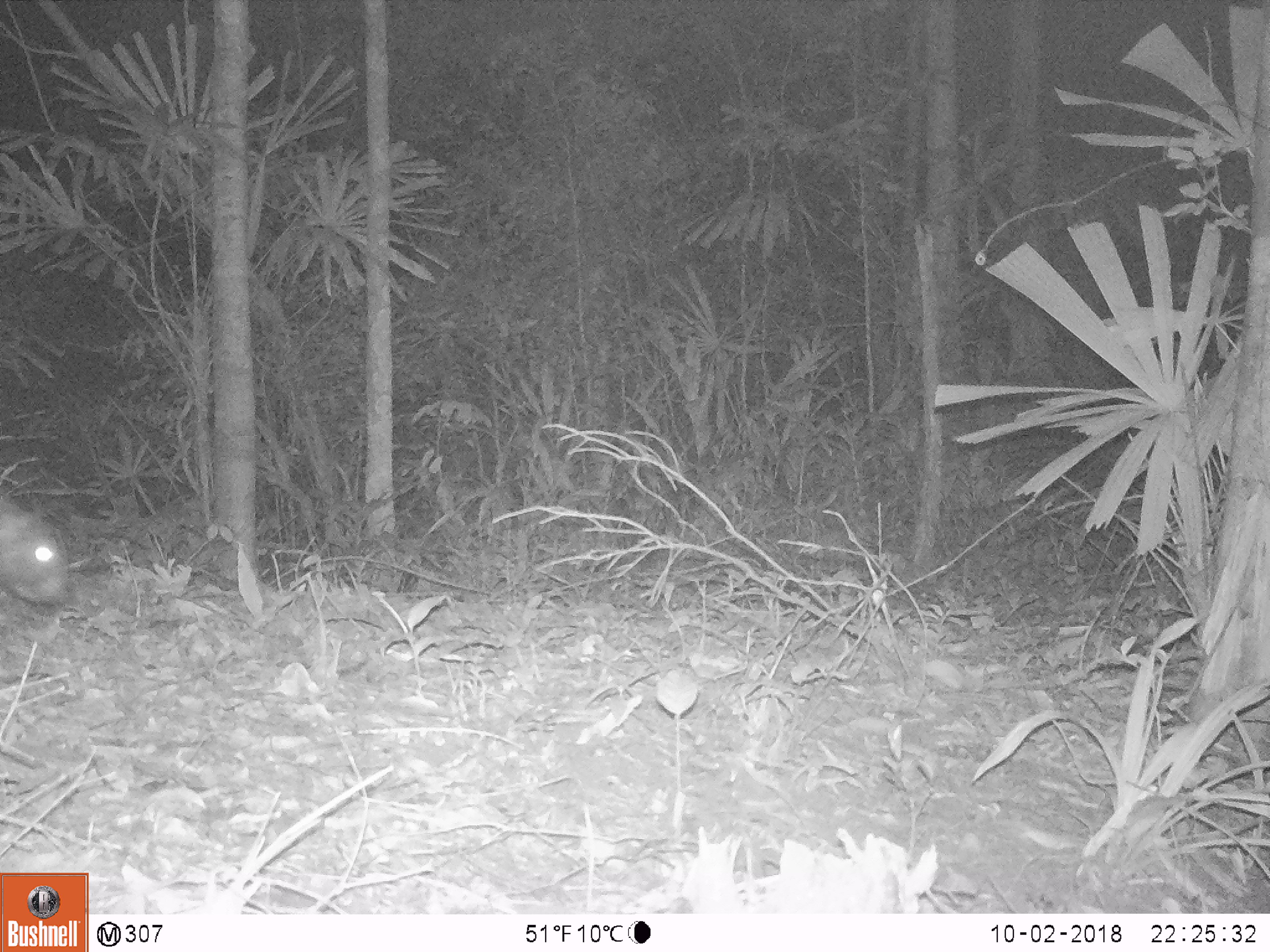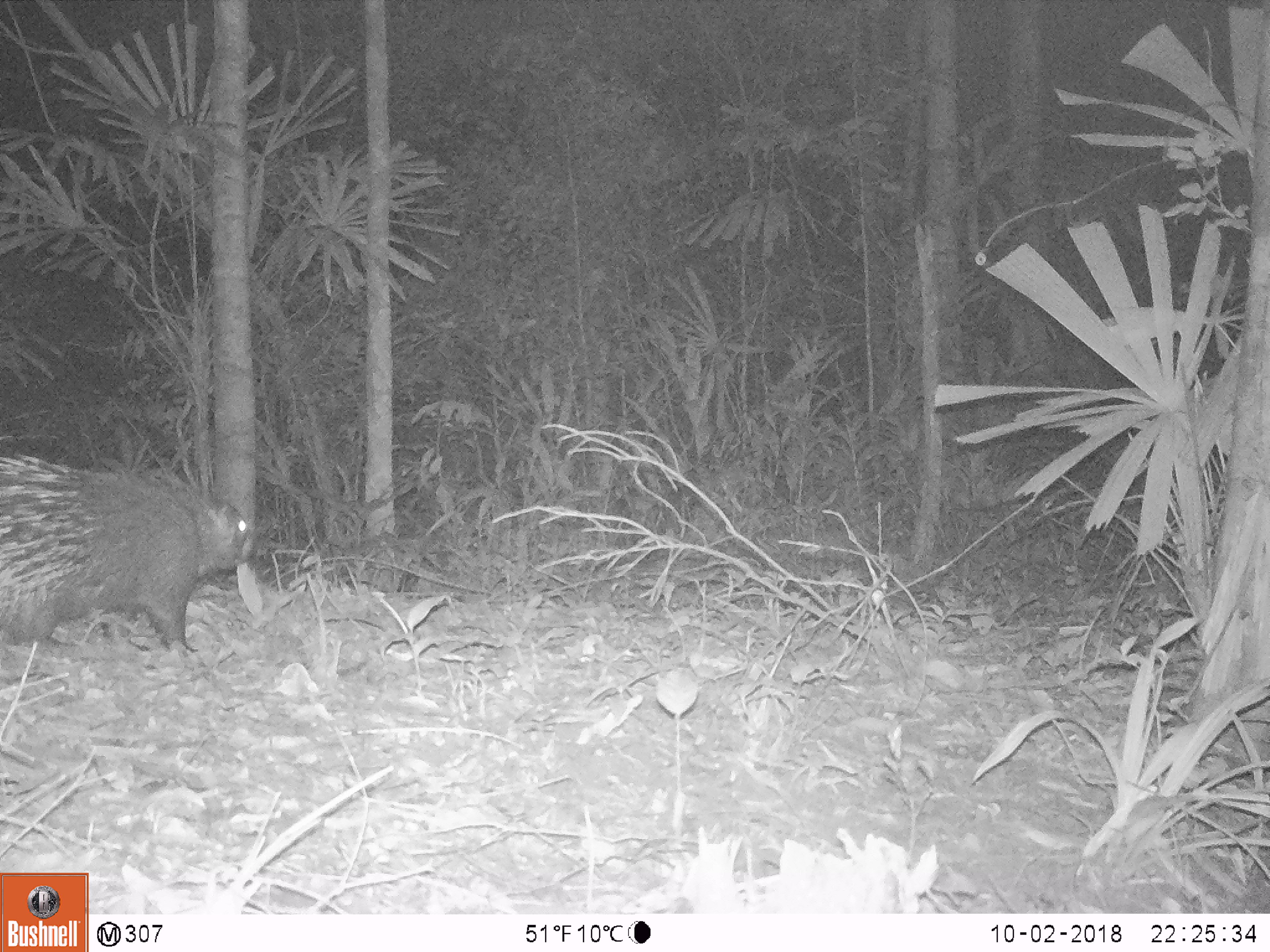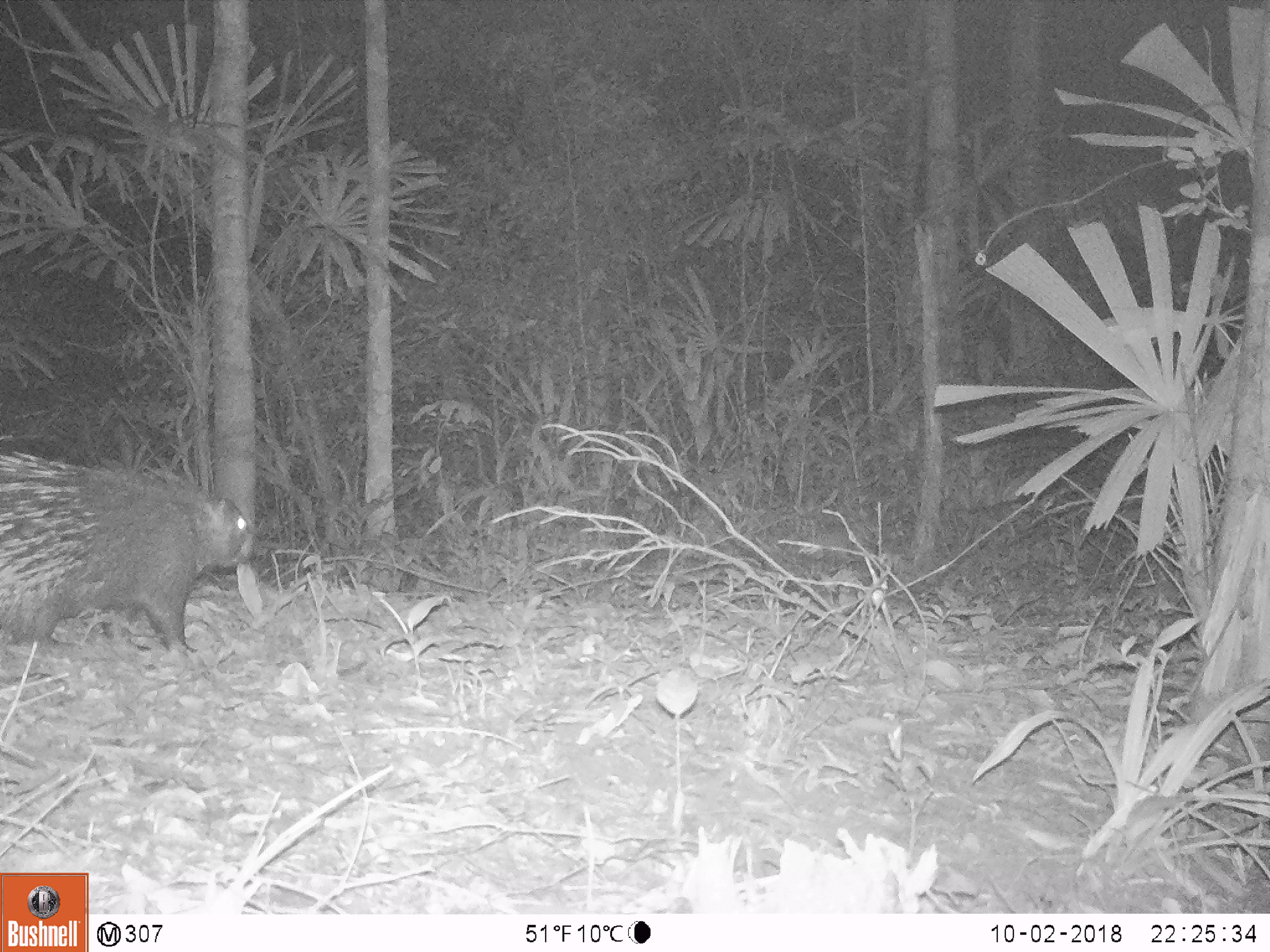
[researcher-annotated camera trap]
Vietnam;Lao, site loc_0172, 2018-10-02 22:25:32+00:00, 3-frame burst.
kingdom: Animalia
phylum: Chordata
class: Mammalia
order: Rodentia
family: Hystricidae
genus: Hystrix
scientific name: Hystrix brachyura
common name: malayan porcupine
Malayan porcupine (Hystrix brachyura). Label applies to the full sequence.